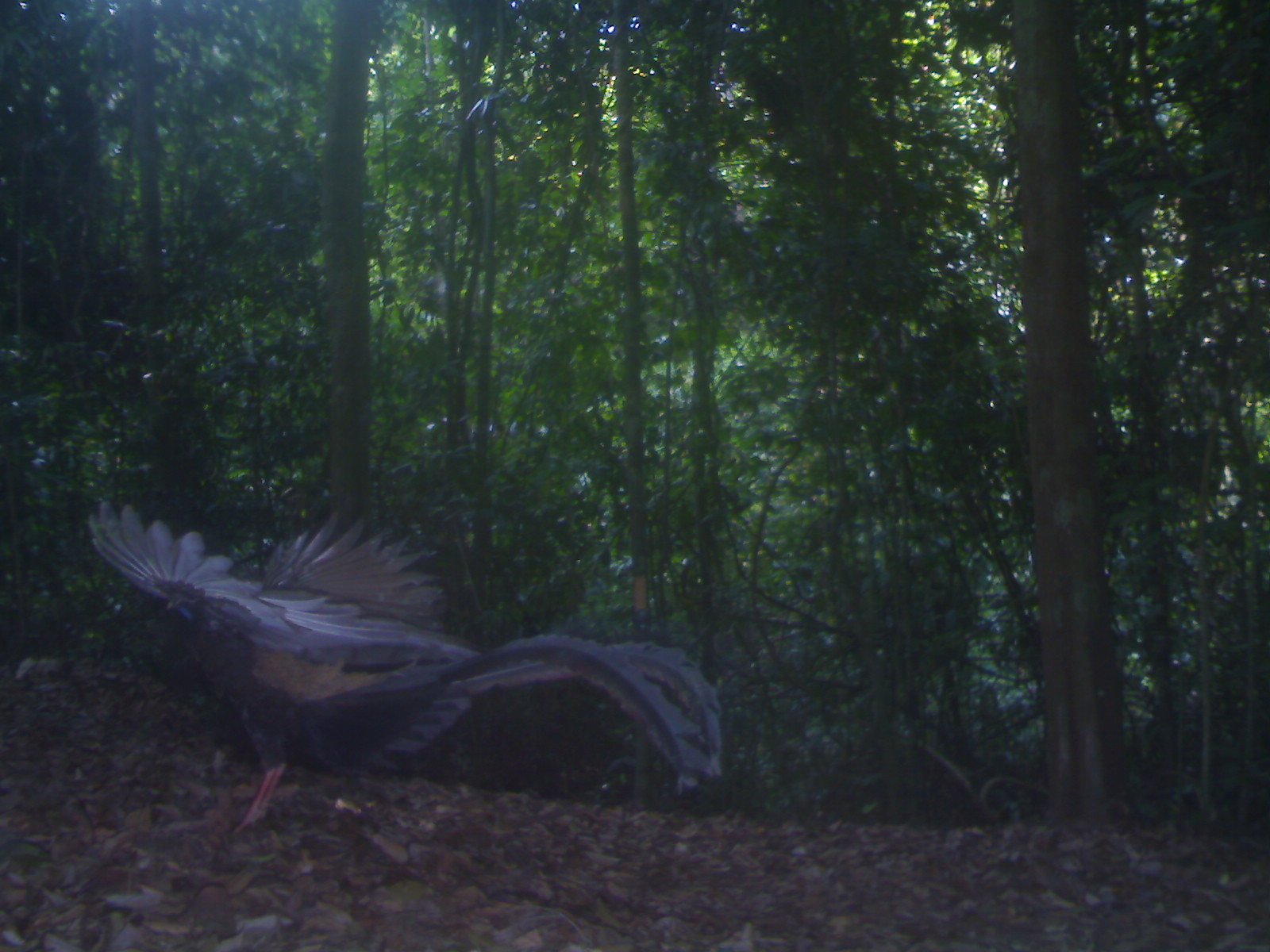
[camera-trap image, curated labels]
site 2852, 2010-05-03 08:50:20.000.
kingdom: Animalia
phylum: Chordata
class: Aves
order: Galliformes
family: Phasianidae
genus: Argusianus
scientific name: Argusianus argus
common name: great argus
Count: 1.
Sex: female.